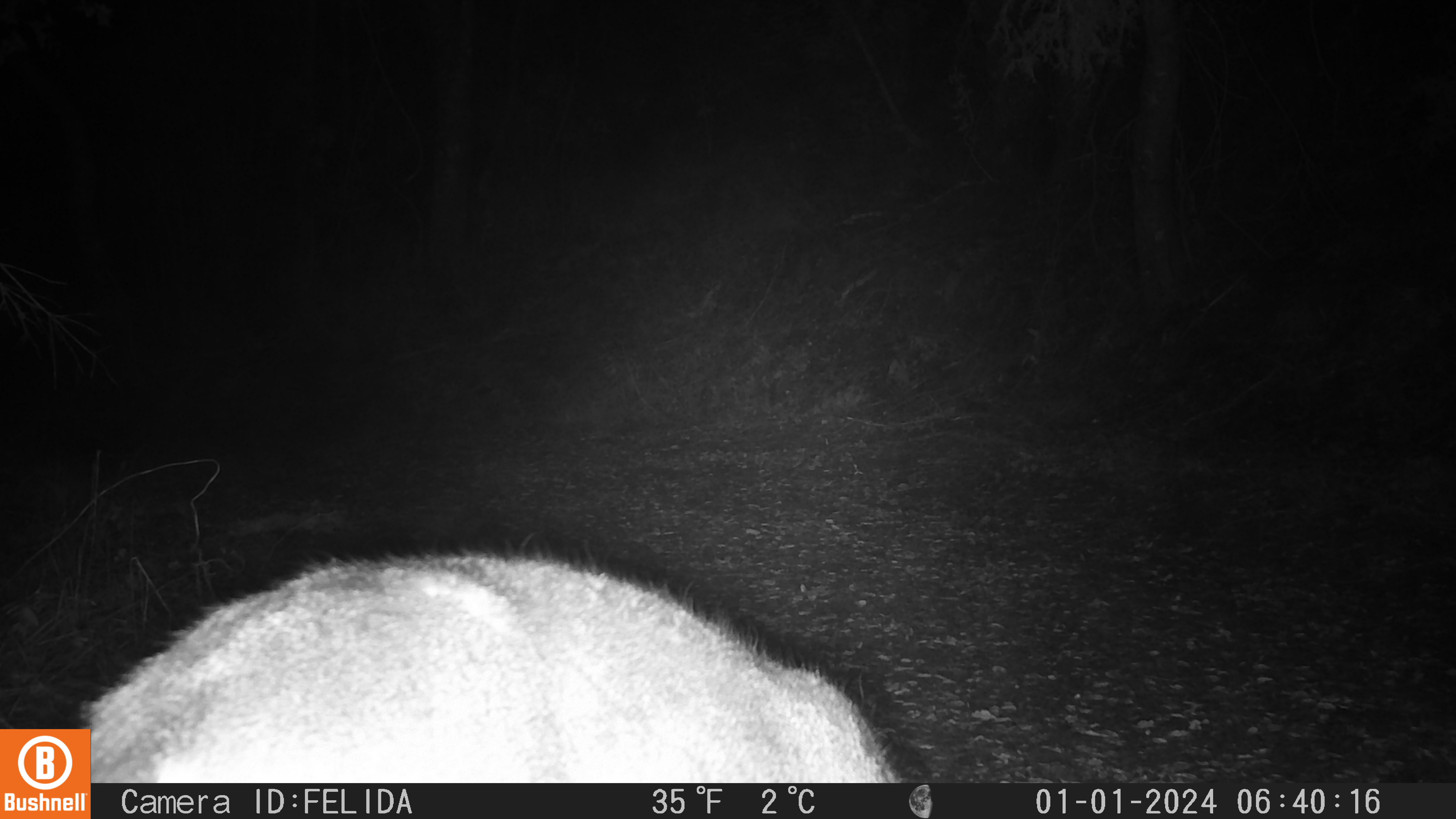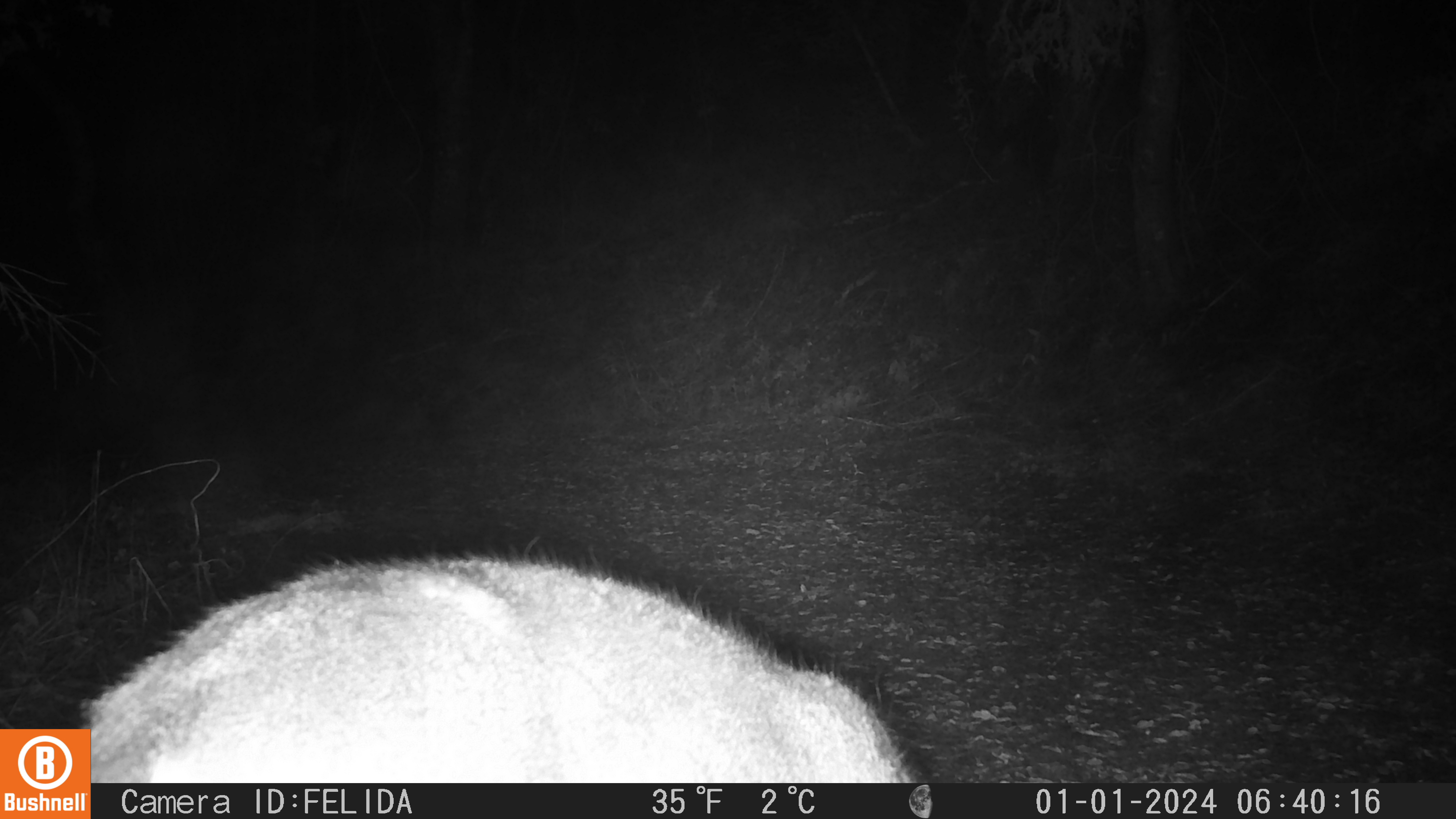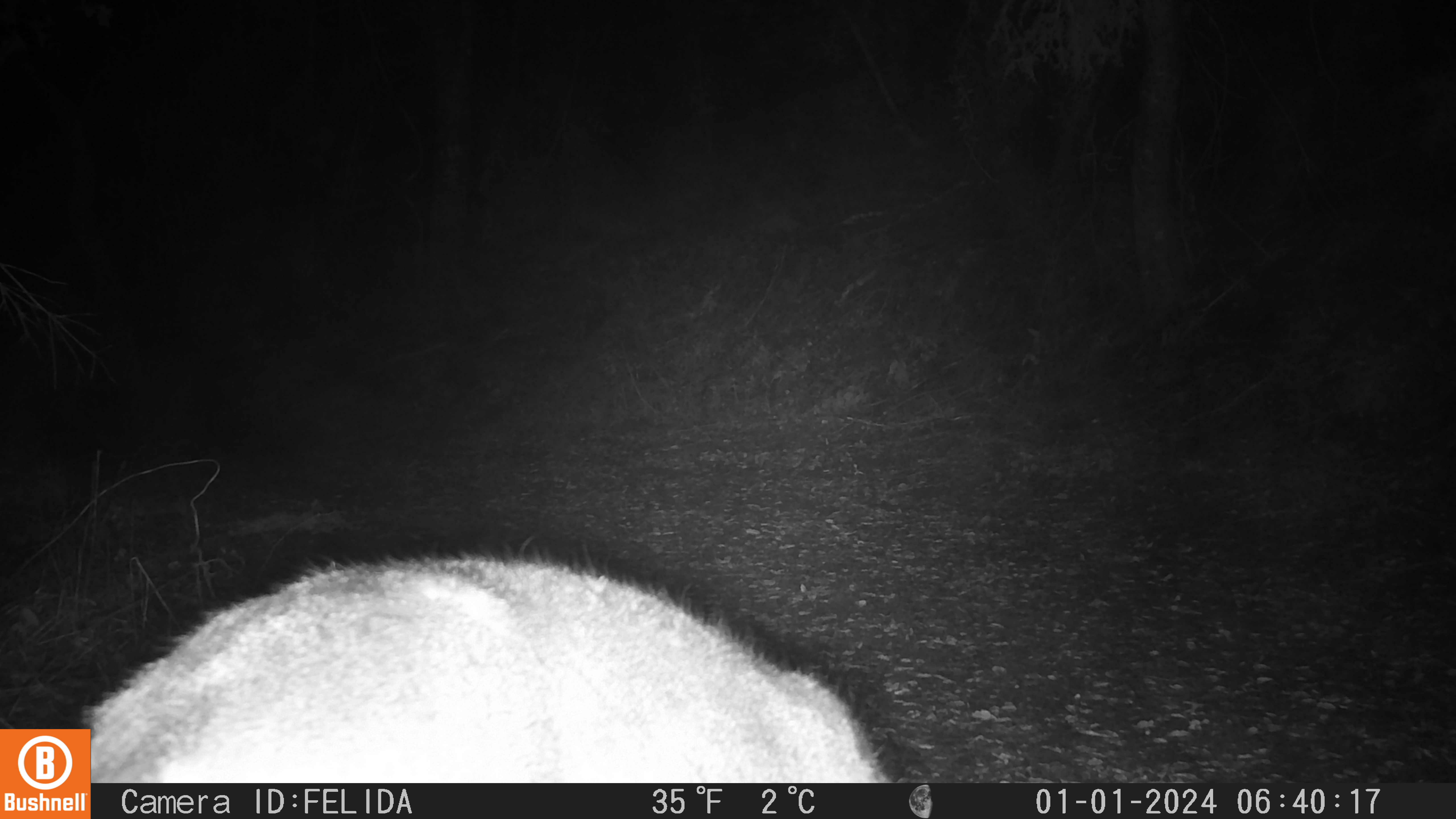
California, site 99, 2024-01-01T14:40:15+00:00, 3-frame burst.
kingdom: Animalia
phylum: Chordata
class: Mammalia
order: Artiodactyla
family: Cervidae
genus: Odocoileus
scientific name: Odocoileus hemionus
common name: mule deer